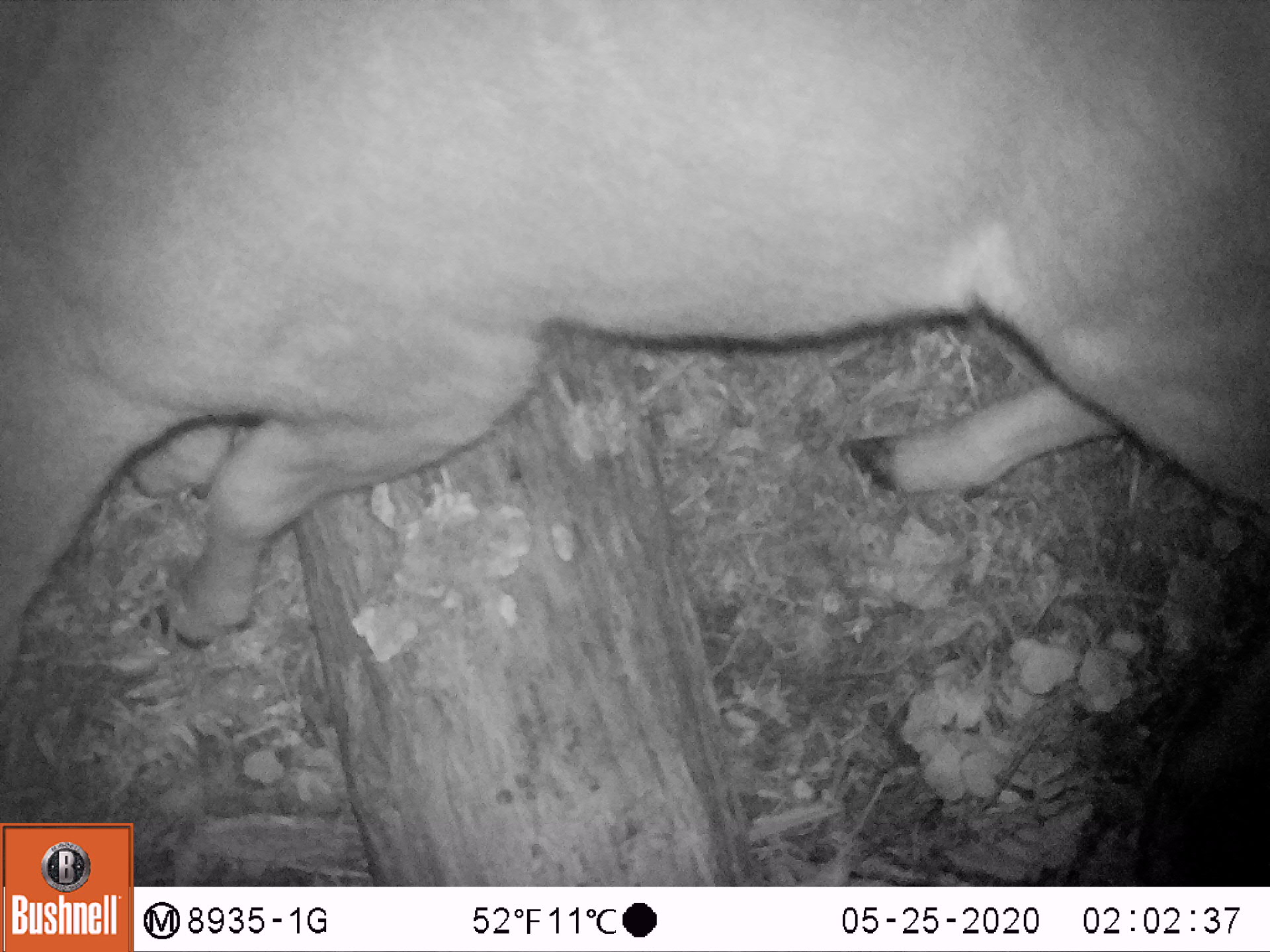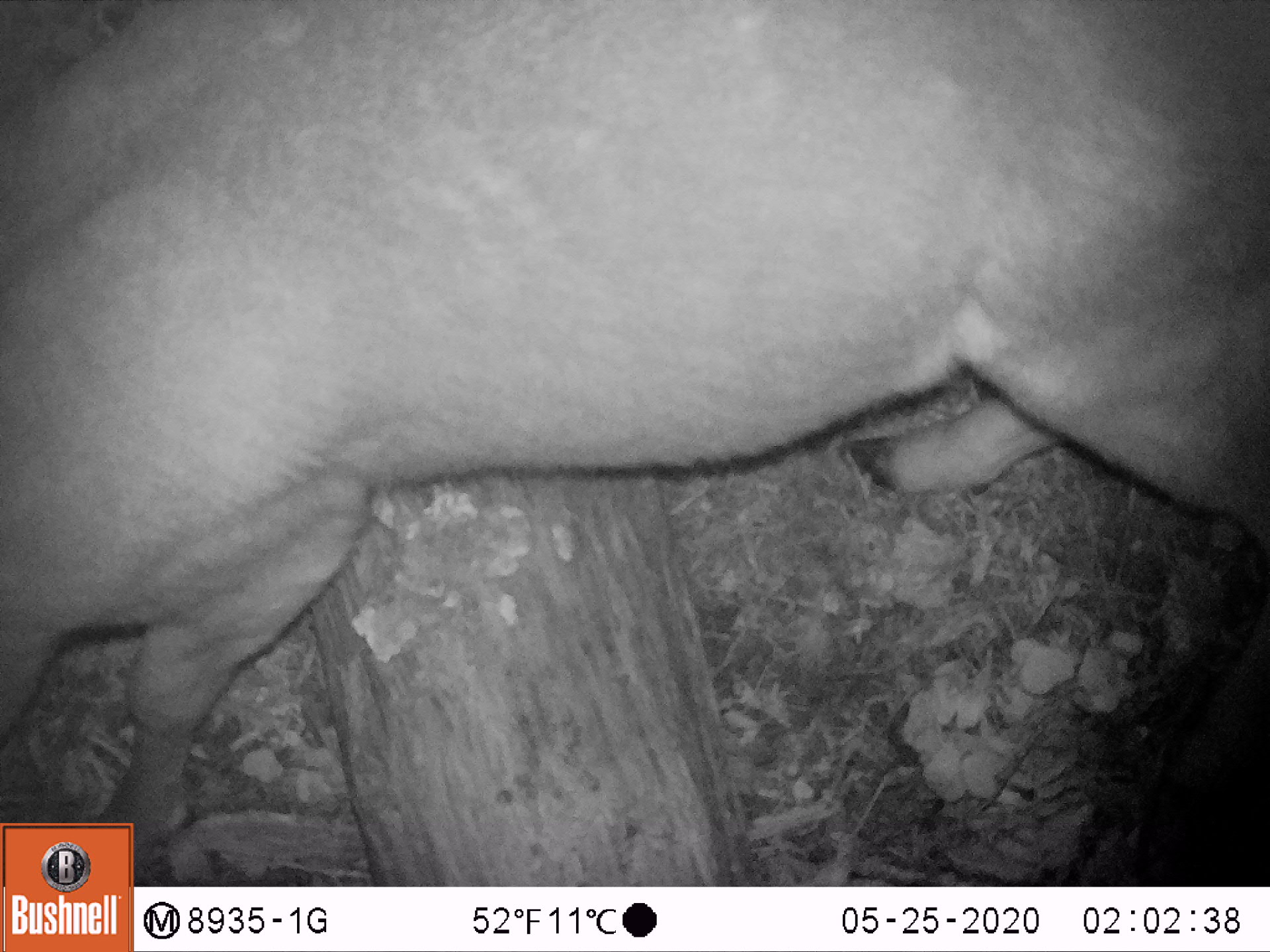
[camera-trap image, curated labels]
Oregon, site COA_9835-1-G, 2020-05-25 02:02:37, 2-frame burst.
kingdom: Animalia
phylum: Chordata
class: Mammalia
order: Artiodactyla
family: Cervidae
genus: Odocoileus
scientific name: Odocoileus hemionus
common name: black-tailed deer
Black-tailed deer (Odocoileus hemionus).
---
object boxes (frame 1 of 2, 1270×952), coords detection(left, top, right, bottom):
black-tailed deer: detection(0, 1, 1268, 675)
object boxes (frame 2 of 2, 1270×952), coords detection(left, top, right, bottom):
black-tailed deer: detection(0, 1, 1266, 812)